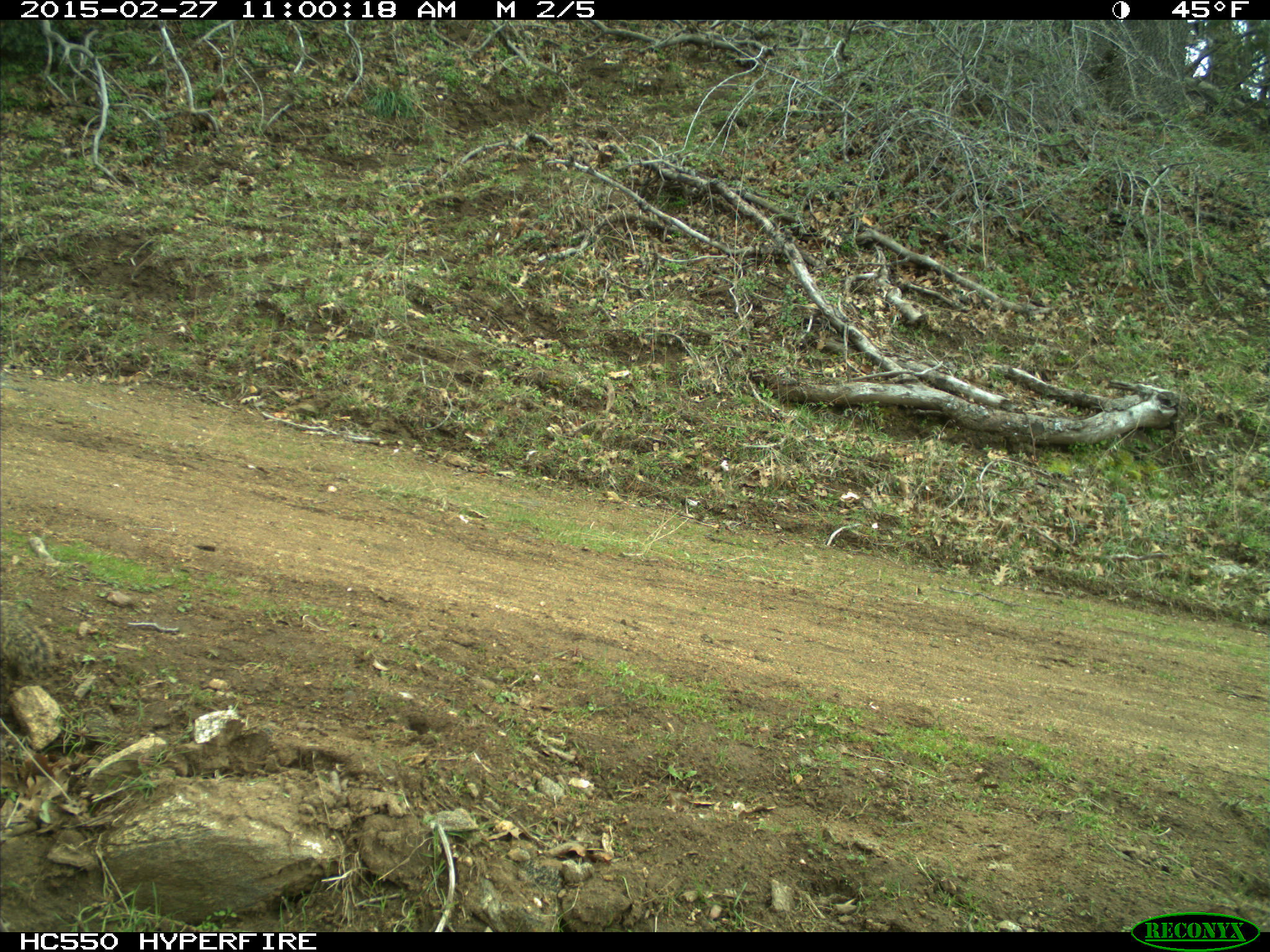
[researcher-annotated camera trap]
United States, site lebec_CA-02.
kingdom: Animalia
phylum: Chordata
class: Mammalia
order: Rodentia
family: Sciuridae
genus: Otospermophilus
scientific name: Otospermophilus beecheyi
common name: california ground squirrel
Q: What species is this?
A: Otospermophilus beecheyi (california ground squirrel).